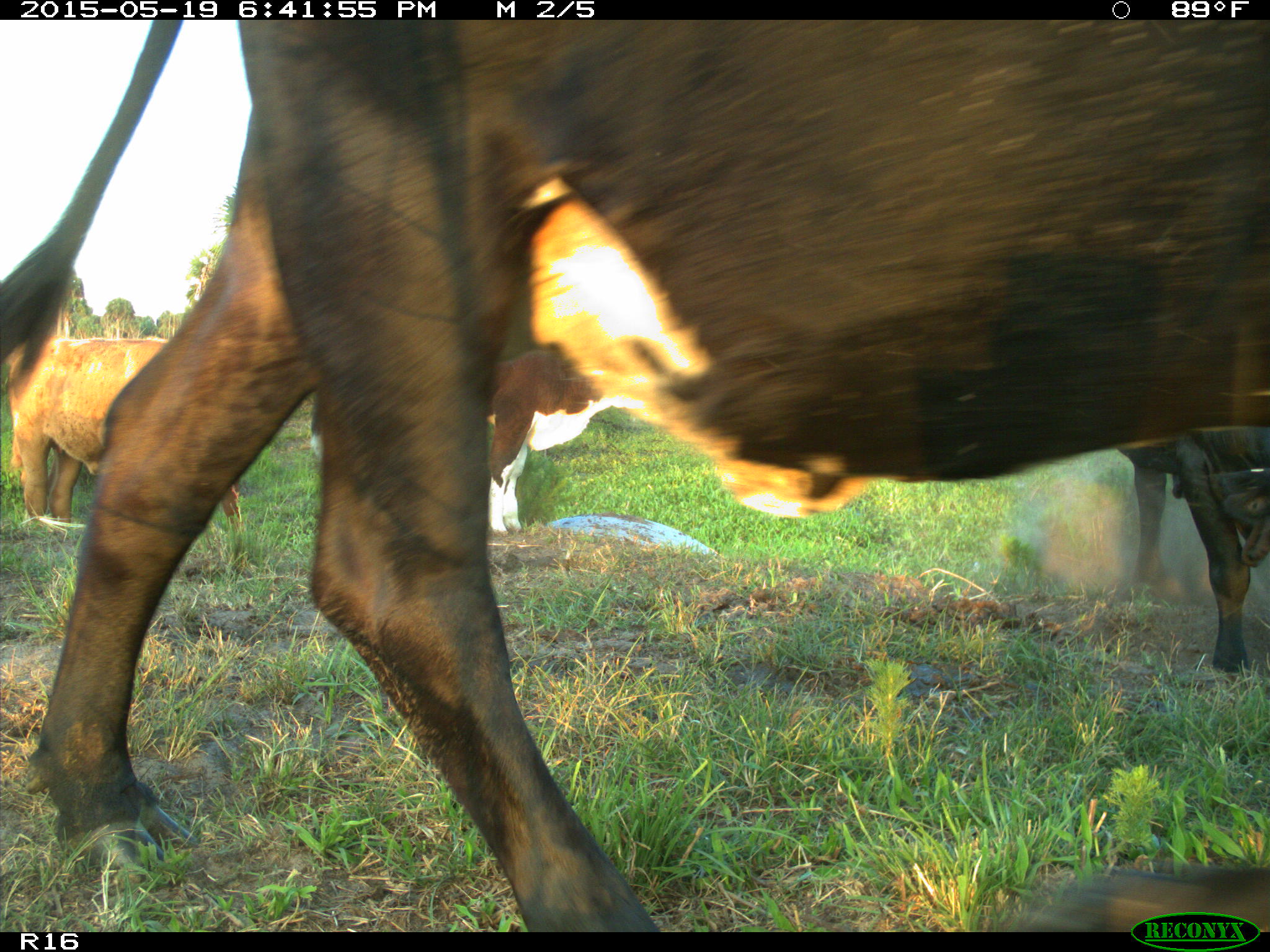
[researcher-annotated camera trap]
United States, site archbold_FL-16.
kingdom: Animalia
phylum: Chordata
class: Mammalia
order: Artiodactyla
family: Bovidae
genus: Bos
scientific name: Bos taurus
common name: domestic cow